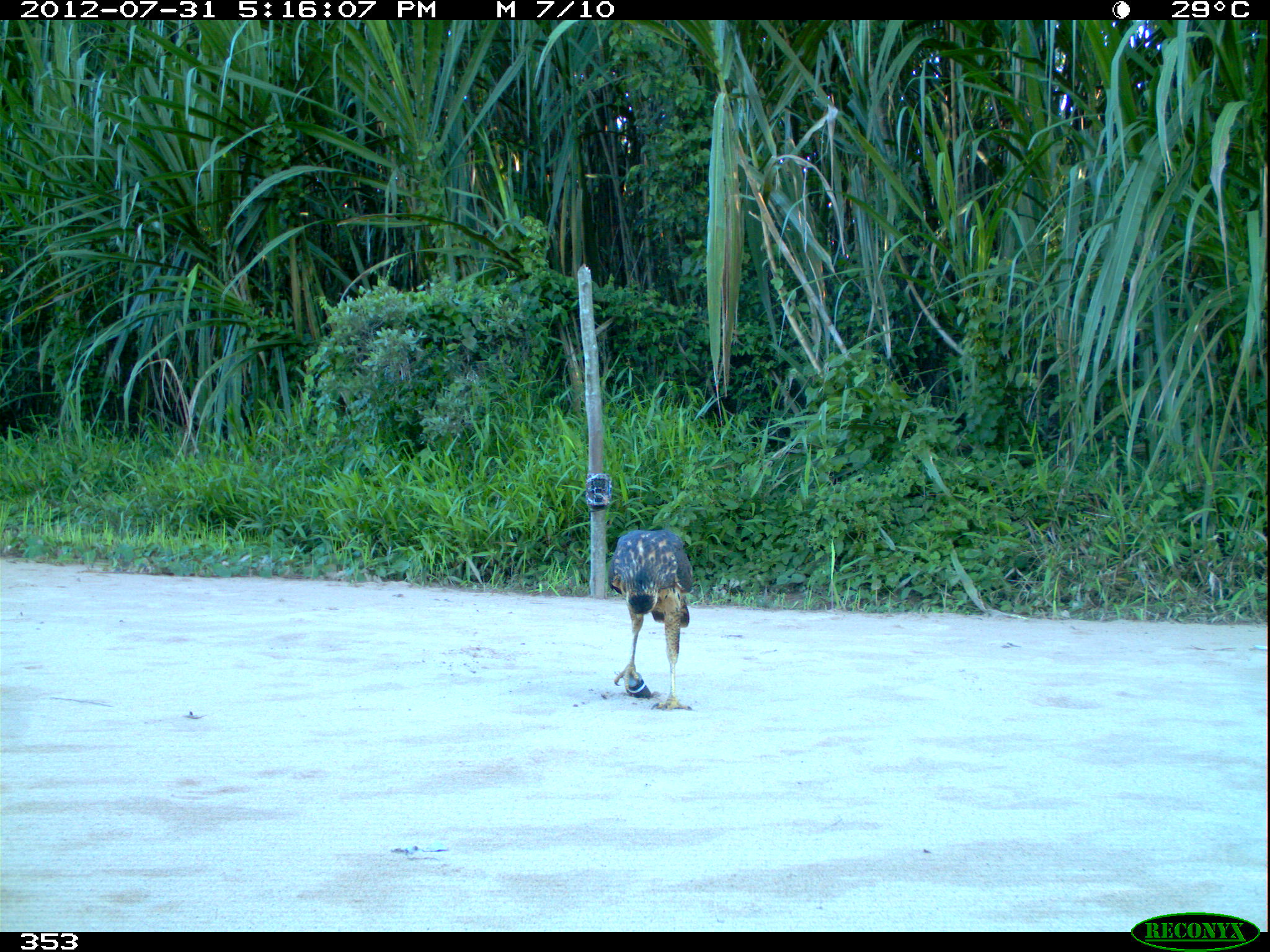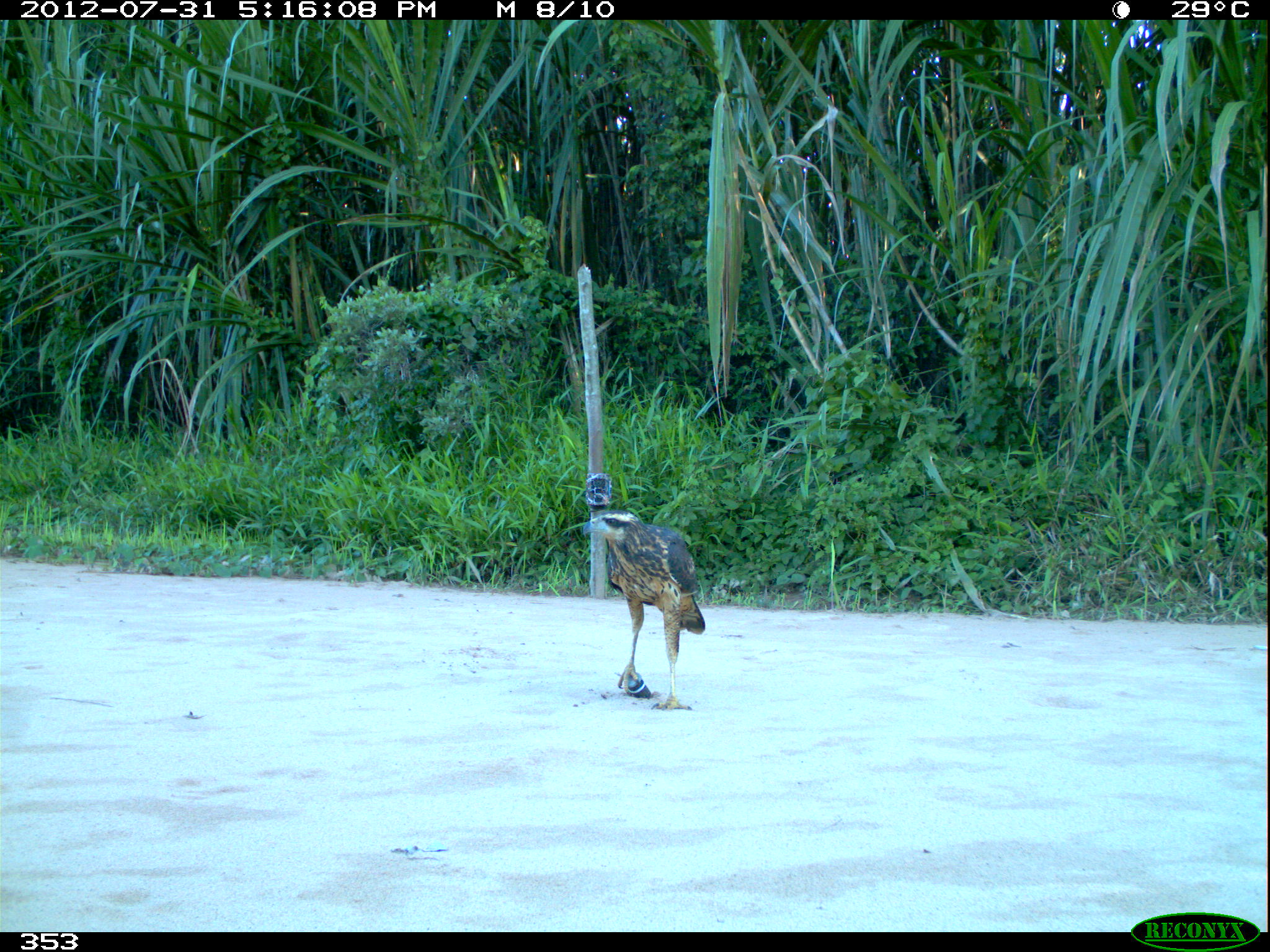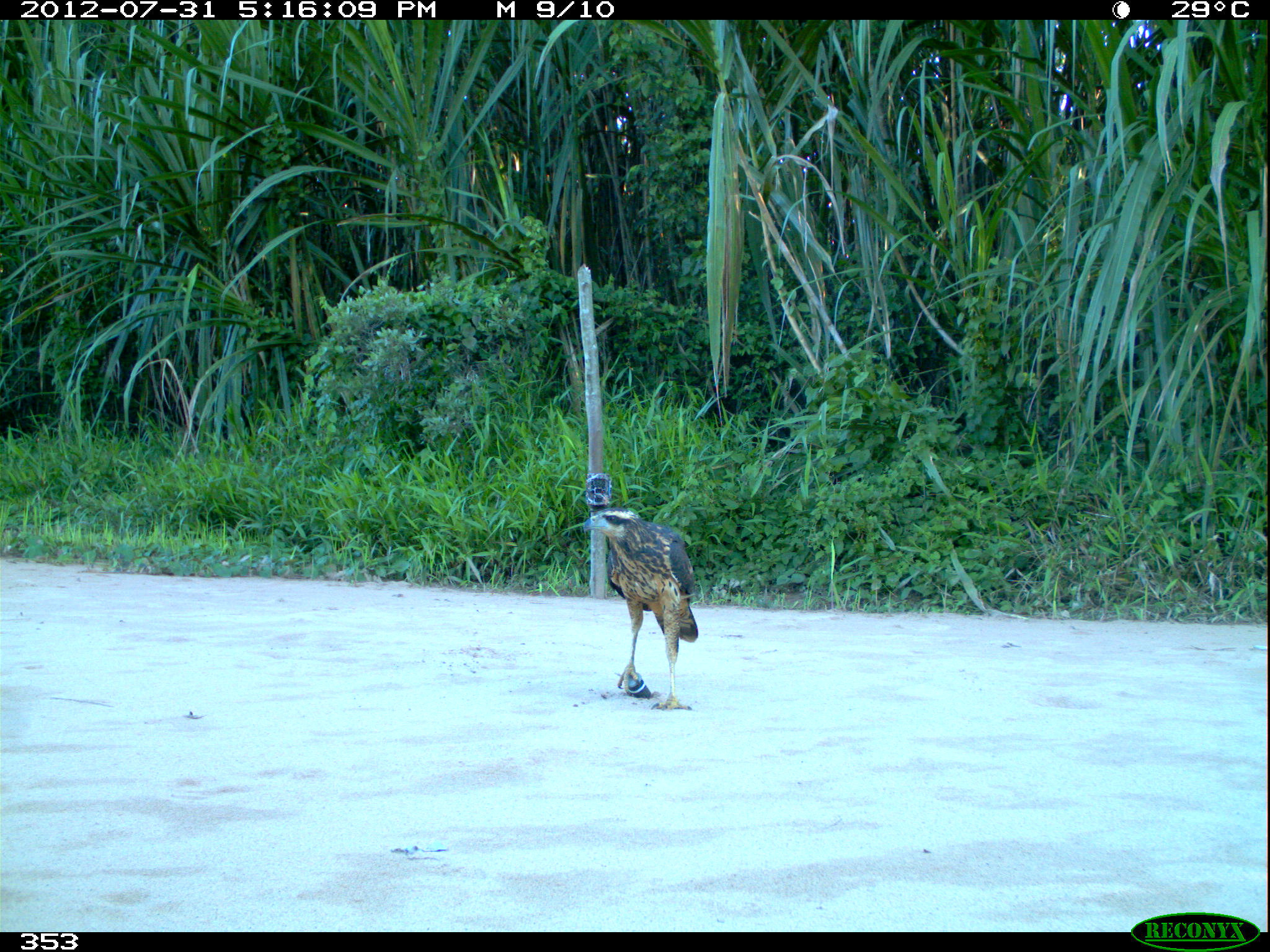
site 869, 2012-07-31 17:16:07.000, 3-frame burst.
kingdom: Animalia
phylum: Chordata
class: Aves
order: Accipitriformes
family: Accipitridae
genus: Buteogallus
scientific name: Buteogallus urubitinga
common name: great black hawk